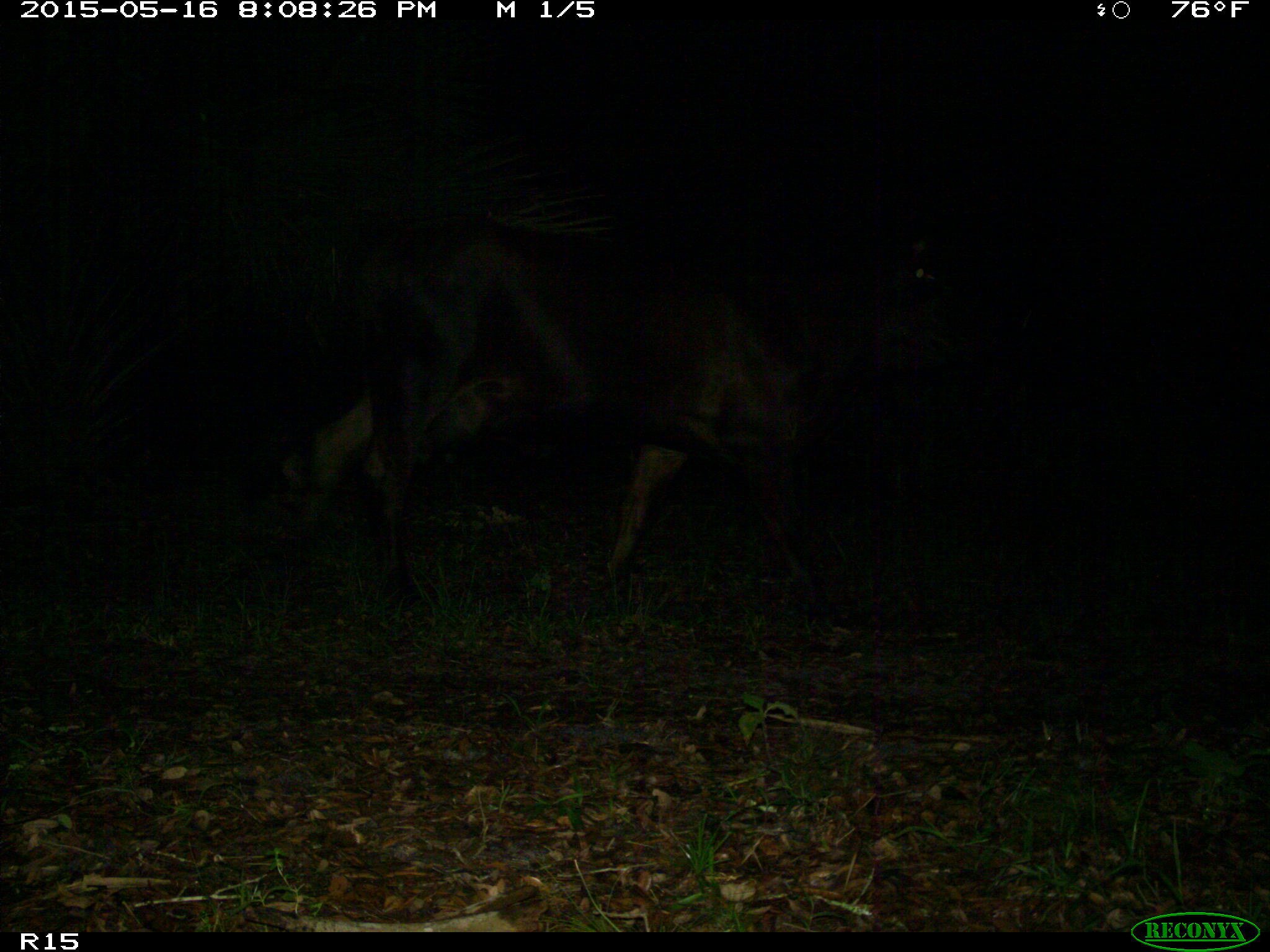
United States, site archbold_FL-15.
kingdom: Animalia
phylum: Chordata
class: Mammalia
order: Artiodactyla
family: Bovidae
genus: Bos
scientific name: Bos taurus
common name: domestic cow